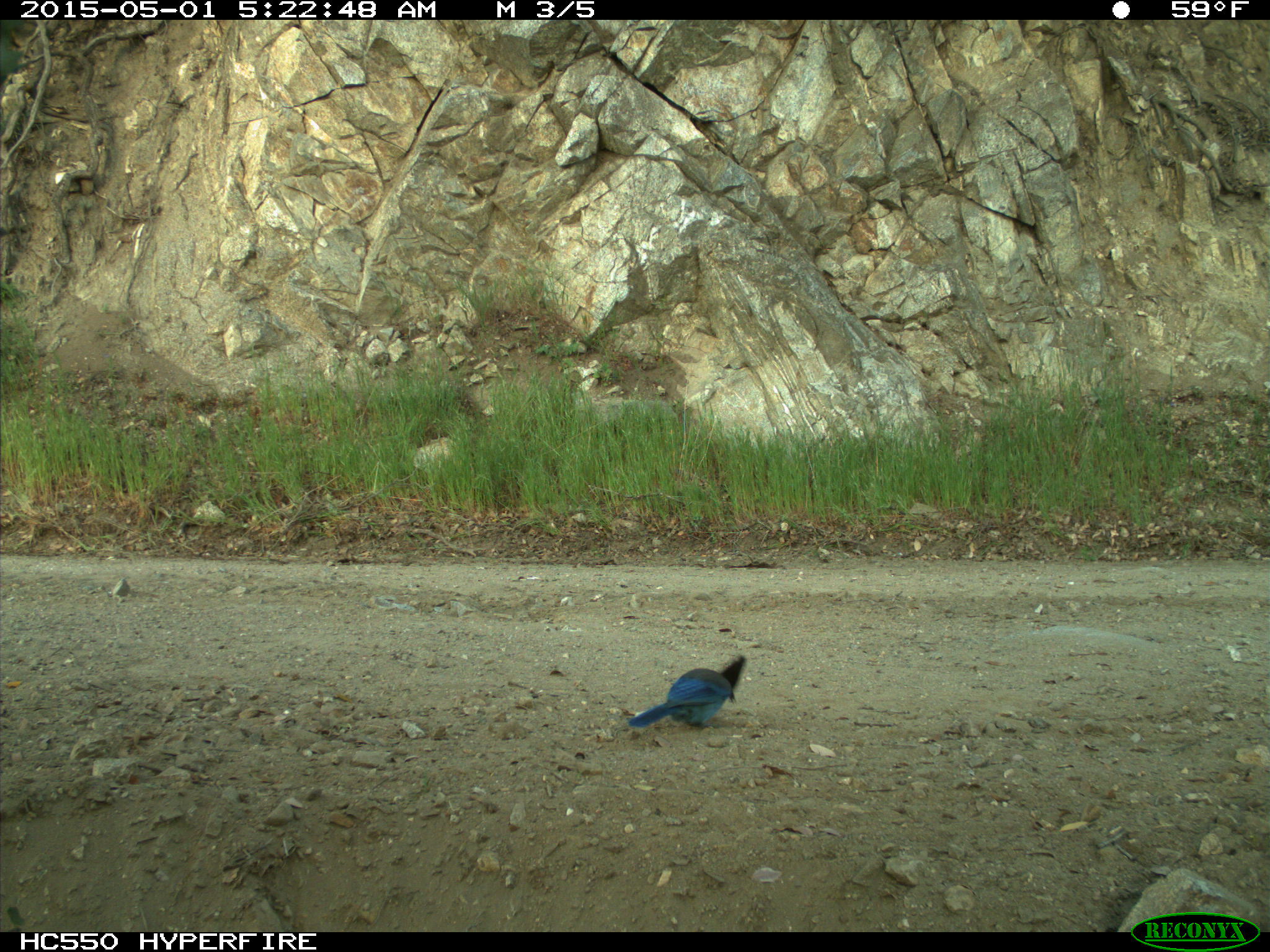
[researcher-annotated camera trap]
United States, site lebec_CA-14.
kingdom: Animalia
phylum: Chordata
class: Aves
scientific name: Aves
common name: birds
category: unidentified bird